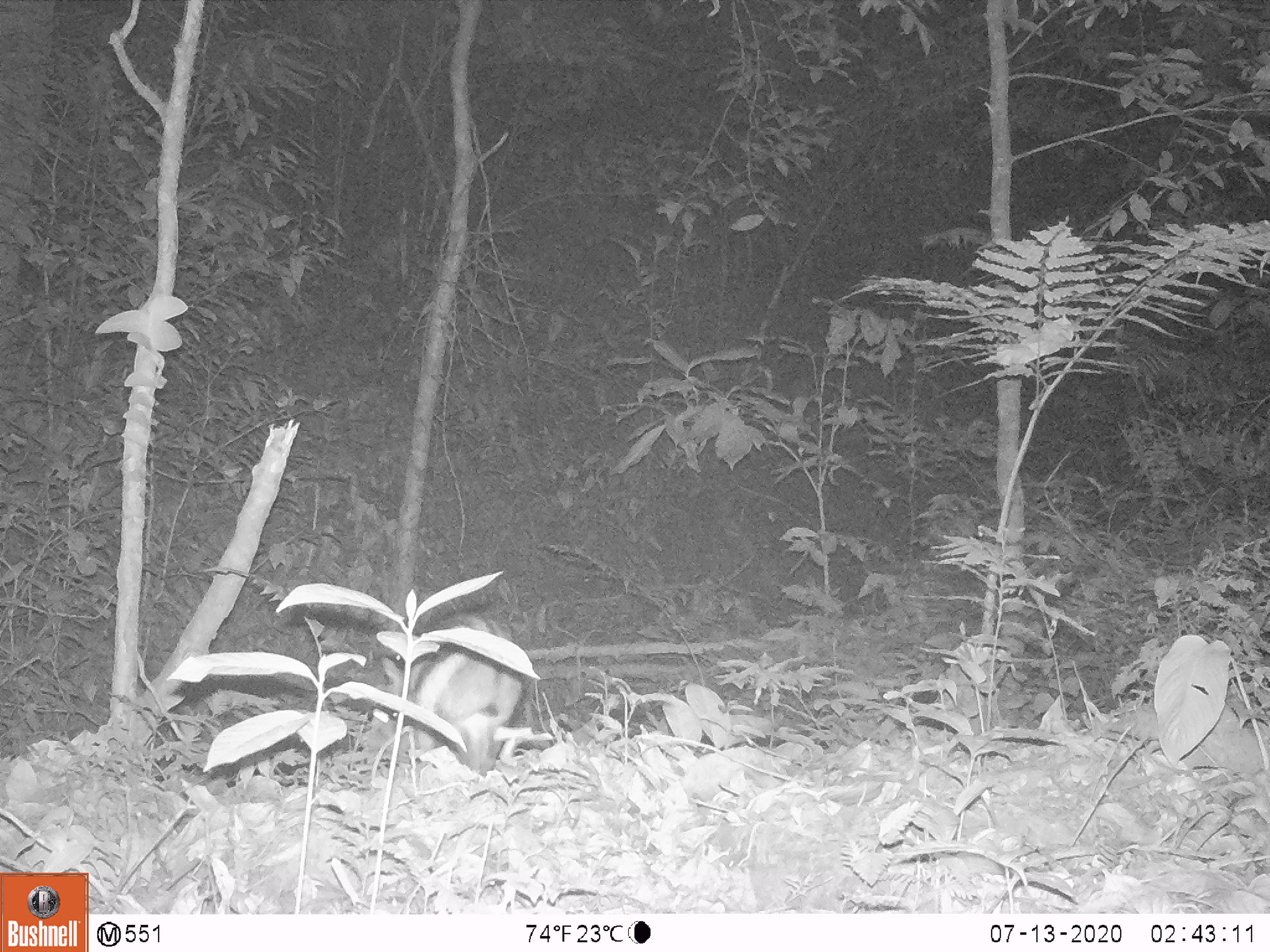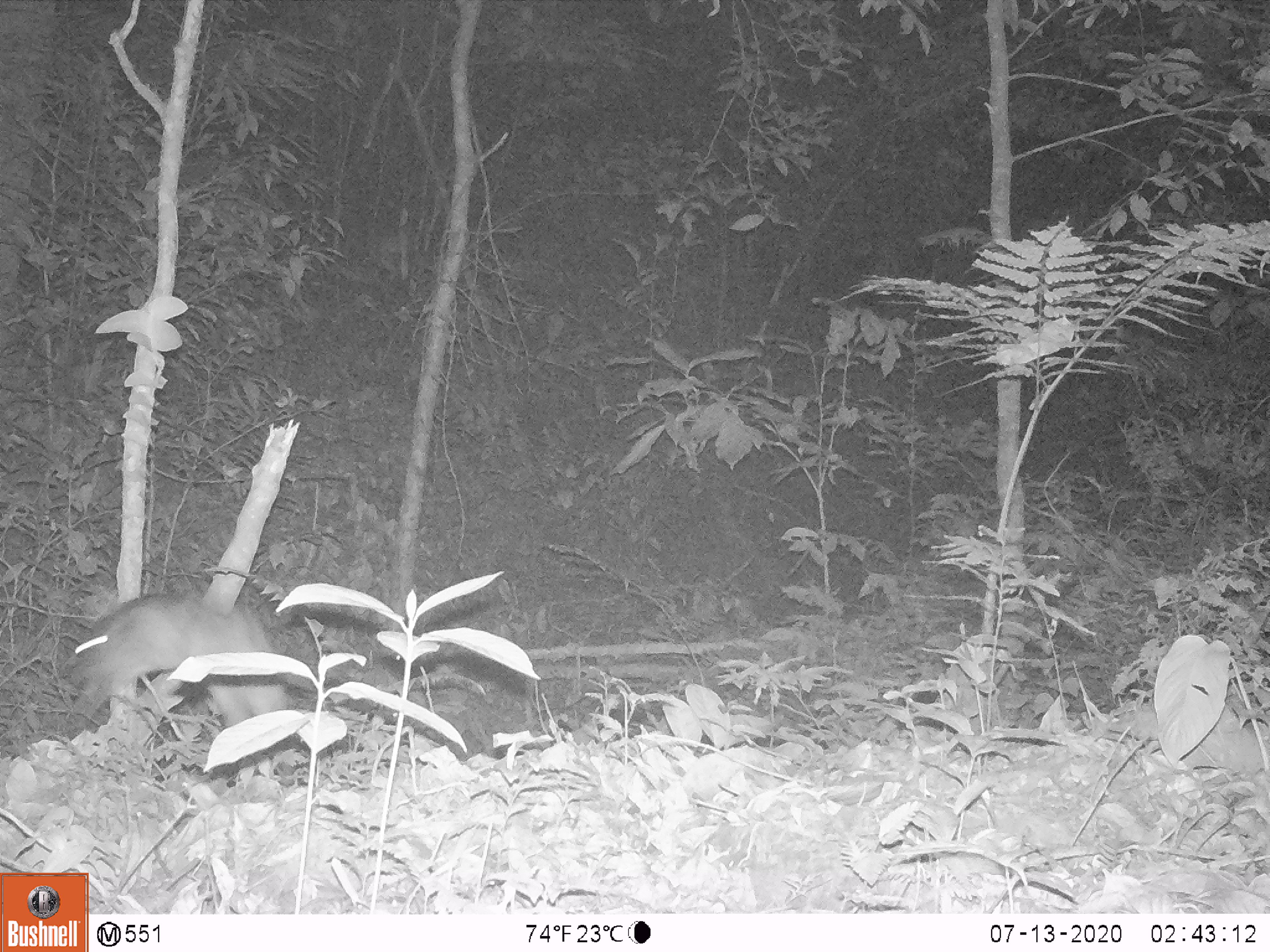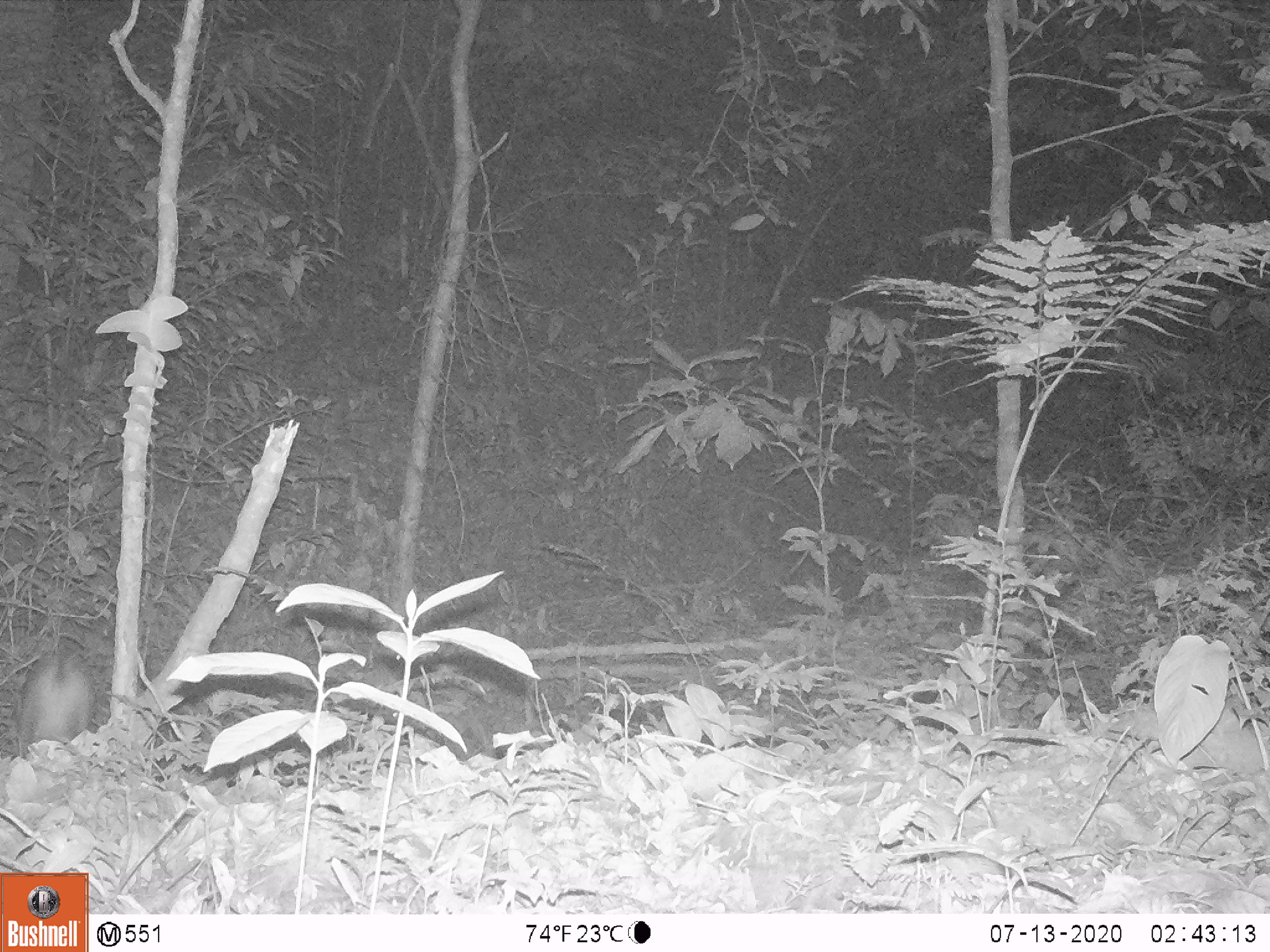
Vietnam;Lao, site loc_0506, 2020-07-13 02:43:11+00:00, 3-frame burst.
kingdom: Animalia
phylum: Chordata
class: Mammalia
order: Lagomorpha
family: Leporidae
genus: Nesolagus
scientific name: Nesolagus timminsi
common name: annamite striped rabbit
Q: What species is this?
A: Annamite striped rabbit (Nesolagus timminsi).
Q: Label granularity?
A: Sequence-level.